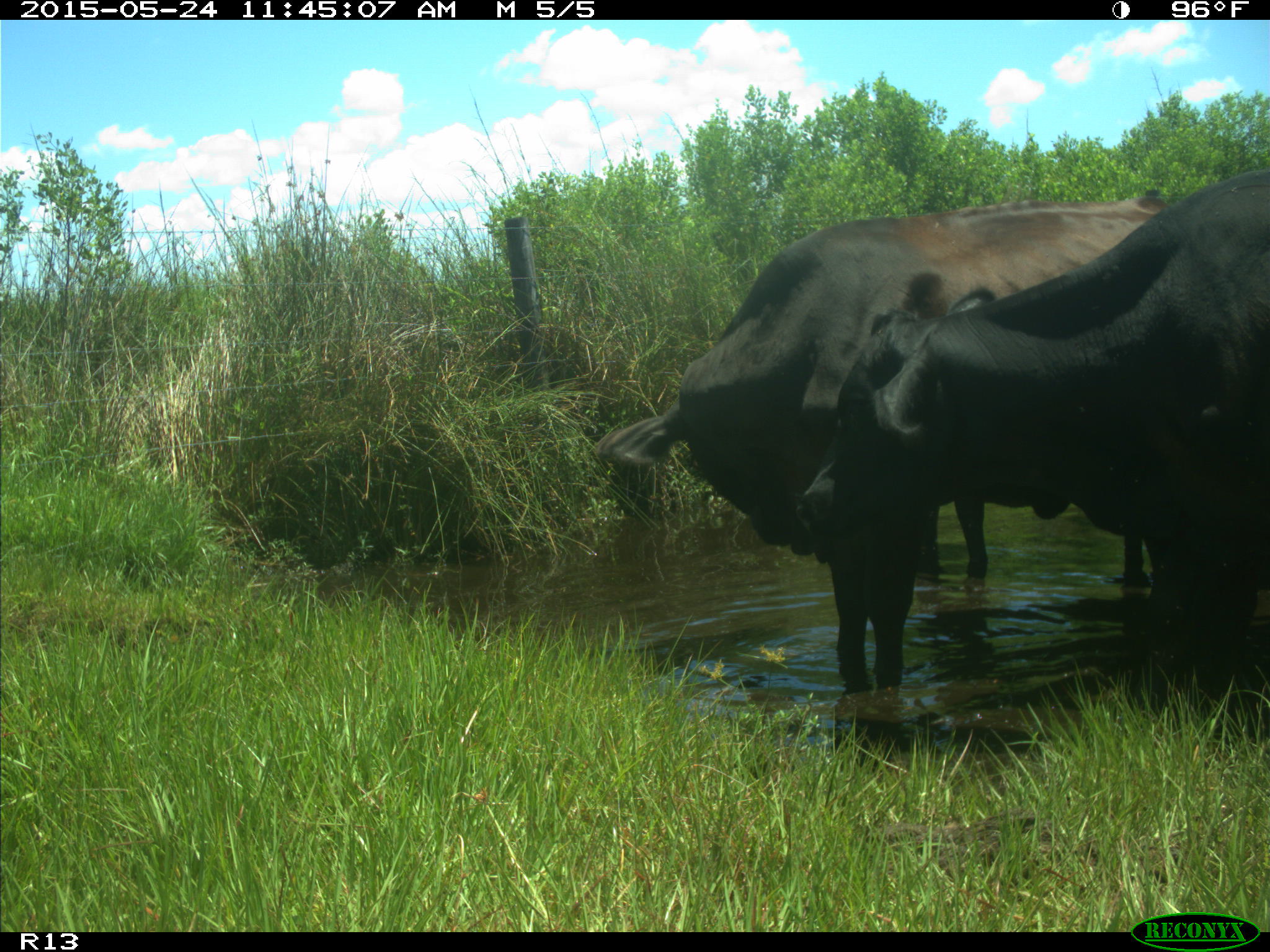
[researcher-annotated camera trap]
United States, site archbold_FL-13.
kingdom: Animalia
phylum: Chordata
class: Mammalia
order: Artiodactyla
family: Bovidae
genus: Bos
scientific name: Bos taurus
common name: domestic cow